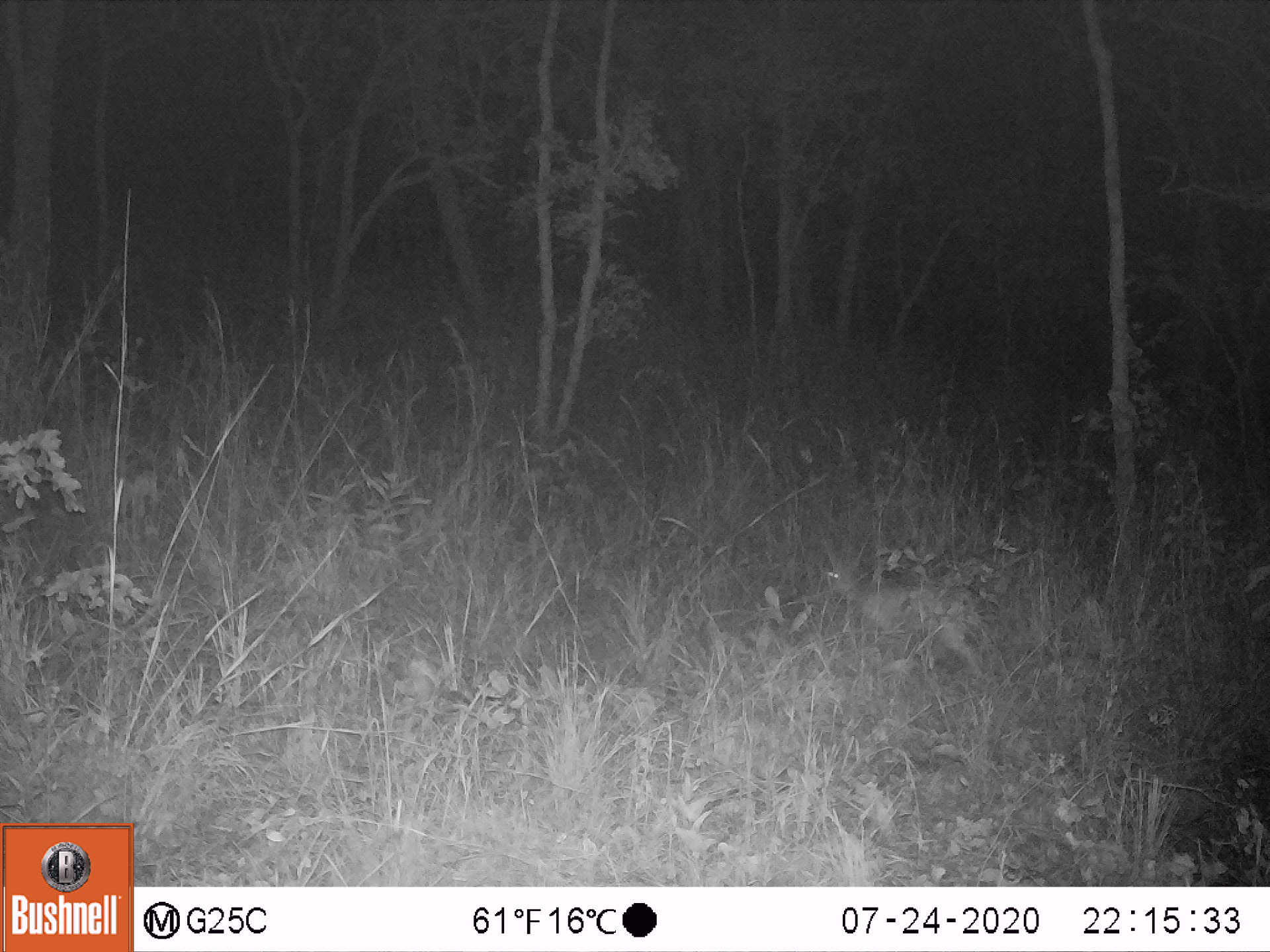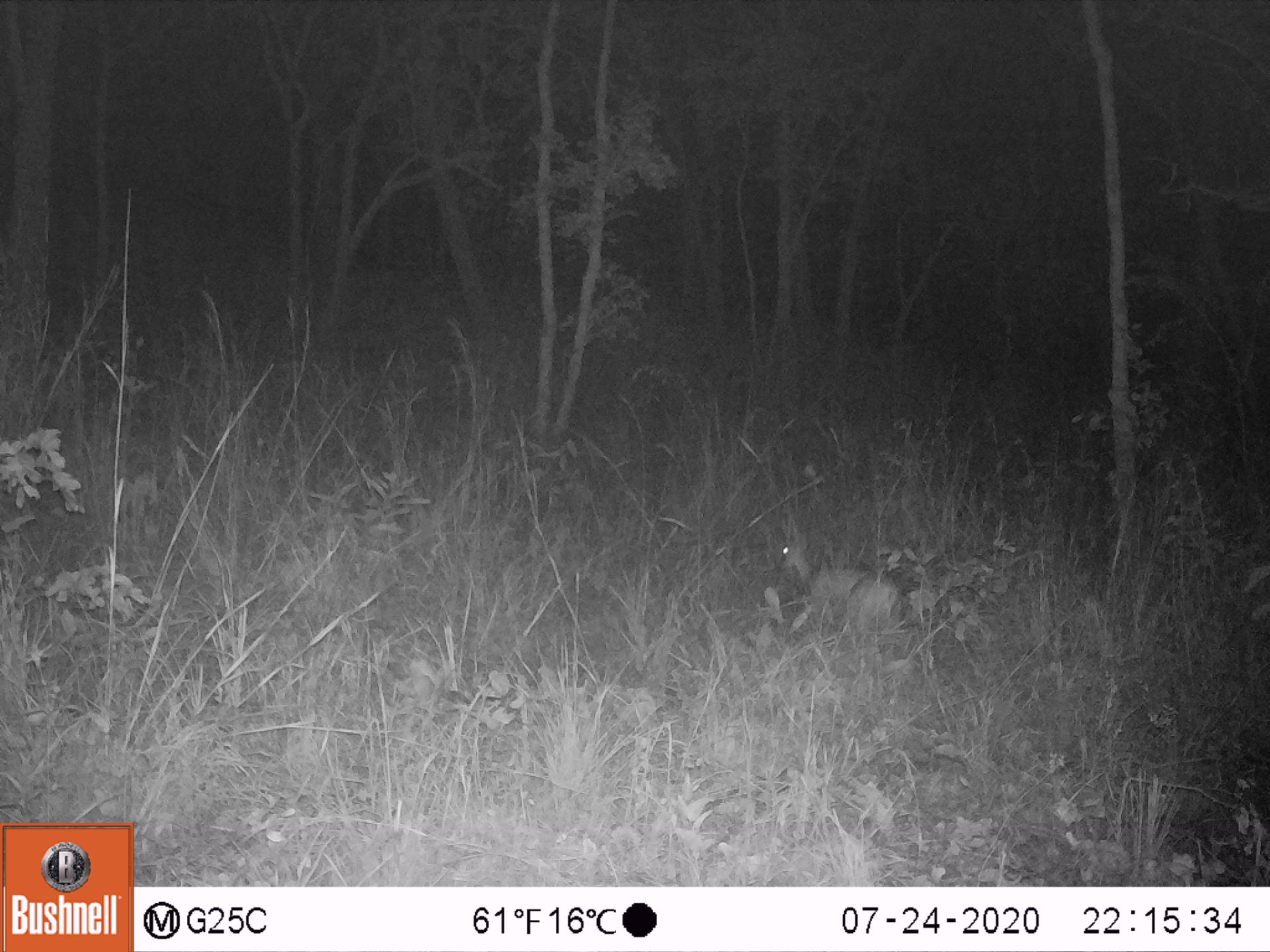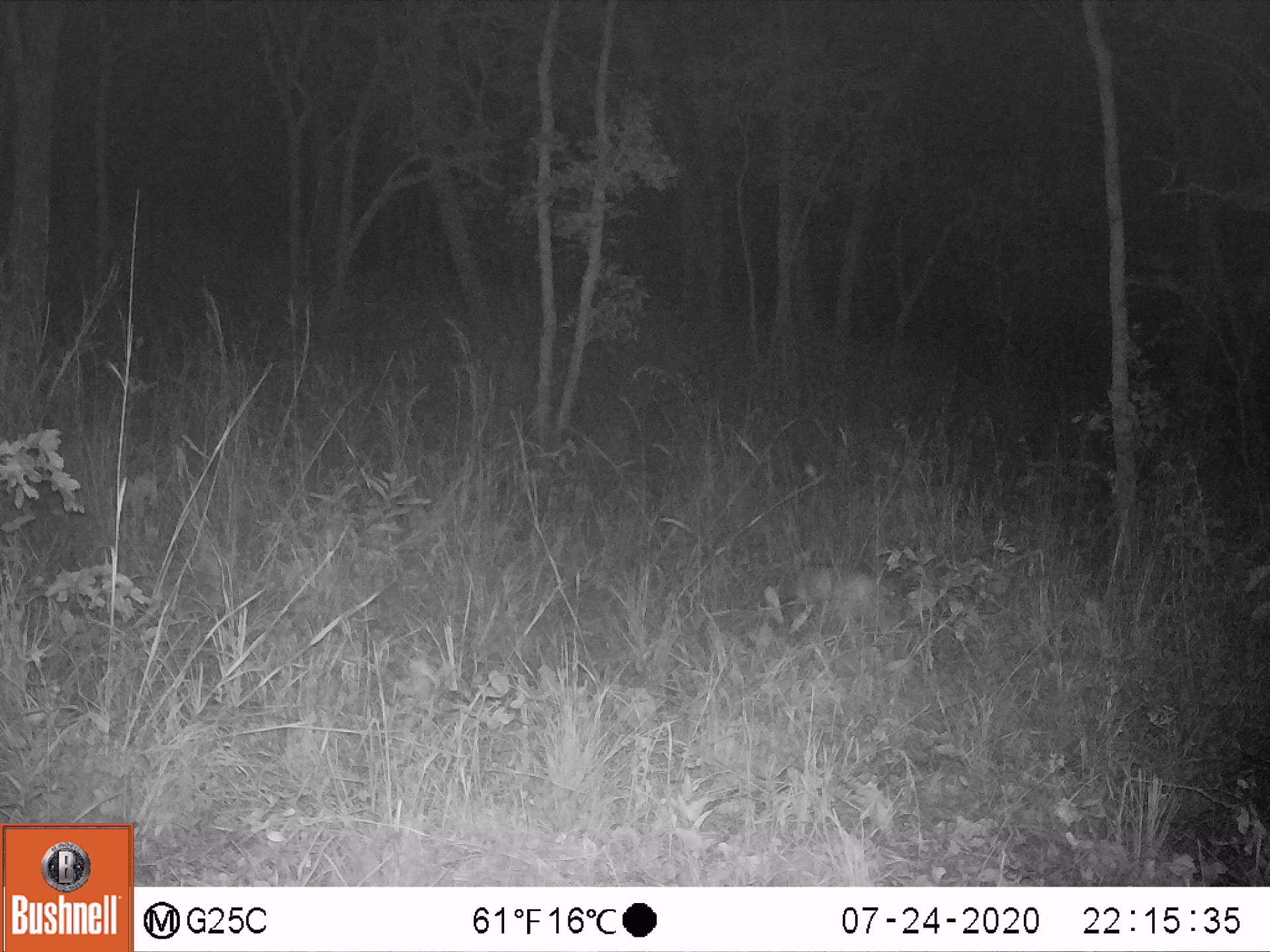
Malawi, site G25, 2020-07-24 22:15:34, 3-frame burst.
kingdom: Animalia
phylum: Chordata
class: Mammalia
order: Artiodactyla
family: Bovidae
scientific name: Antilopinae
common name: small antelope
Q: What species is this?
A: Small antelope (Antilopinae).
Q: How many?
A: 1.